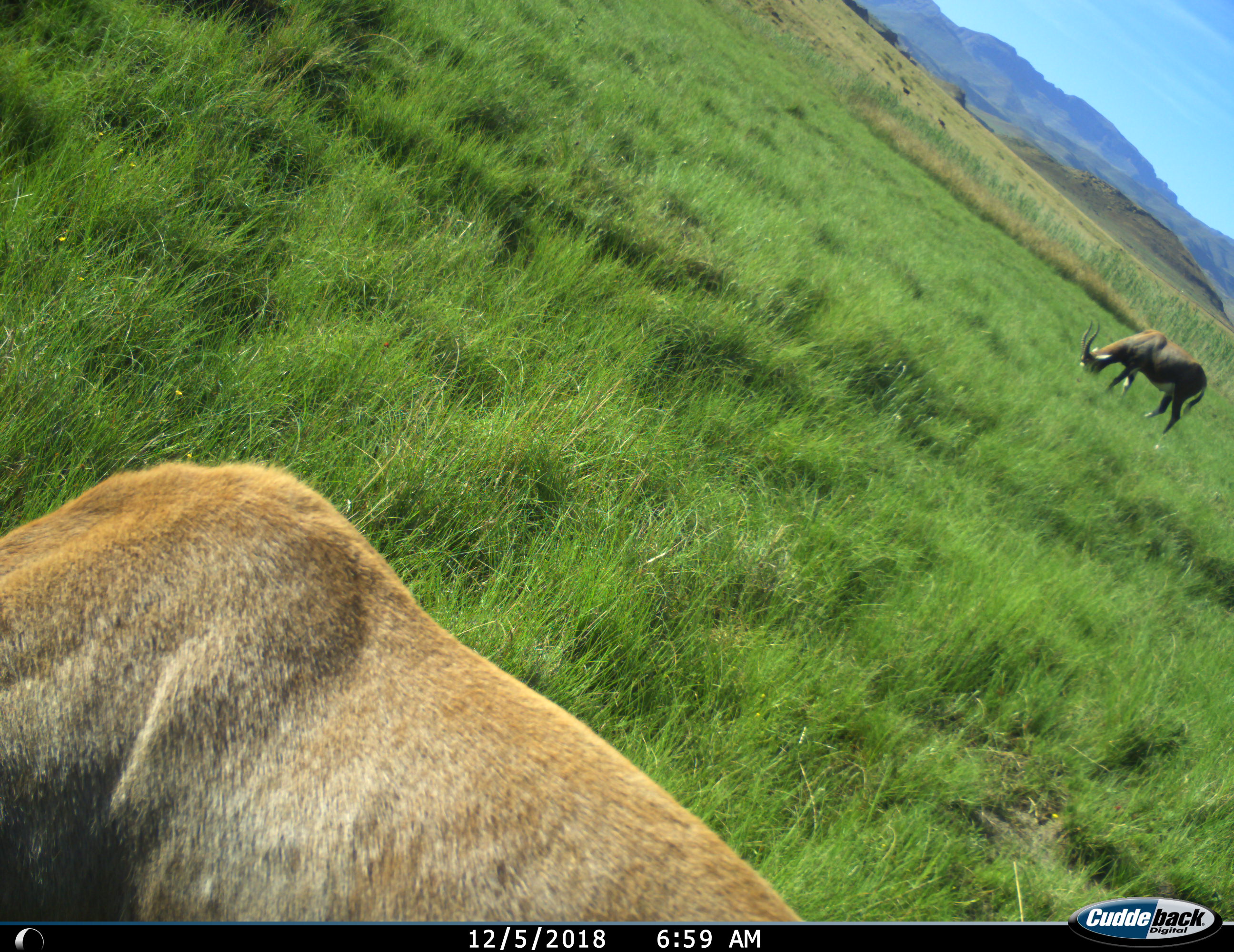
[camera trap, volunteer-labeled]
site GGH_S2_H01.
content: unidentified animal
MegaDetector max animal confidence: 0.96